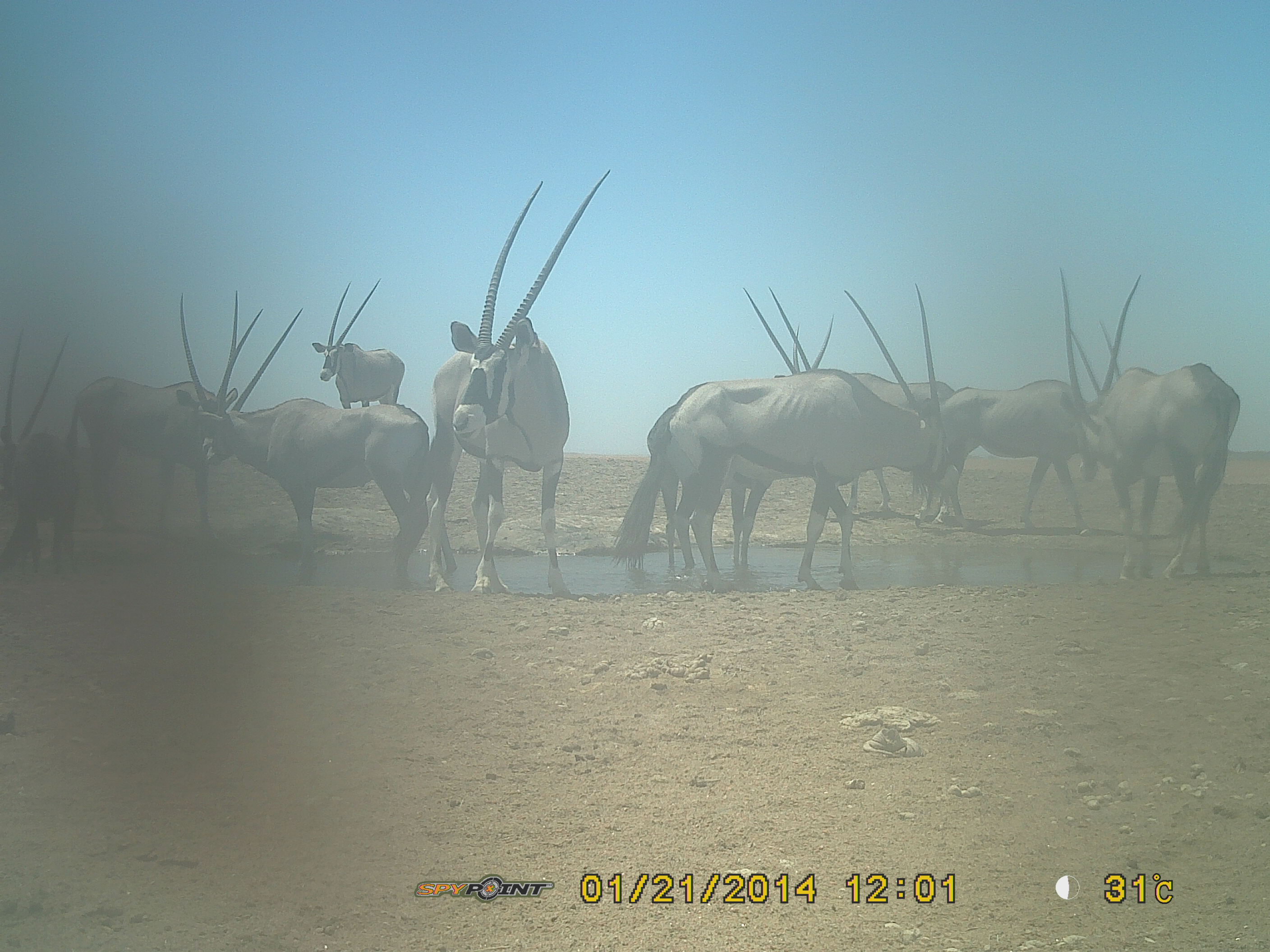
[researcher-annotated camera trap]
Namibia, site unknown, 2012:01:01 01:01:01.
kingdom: Animalia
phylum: Chordata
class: Mammalia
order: Artiodactyla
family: Bovidae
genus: Oryx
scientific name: Oryx gazella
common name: gemsbok